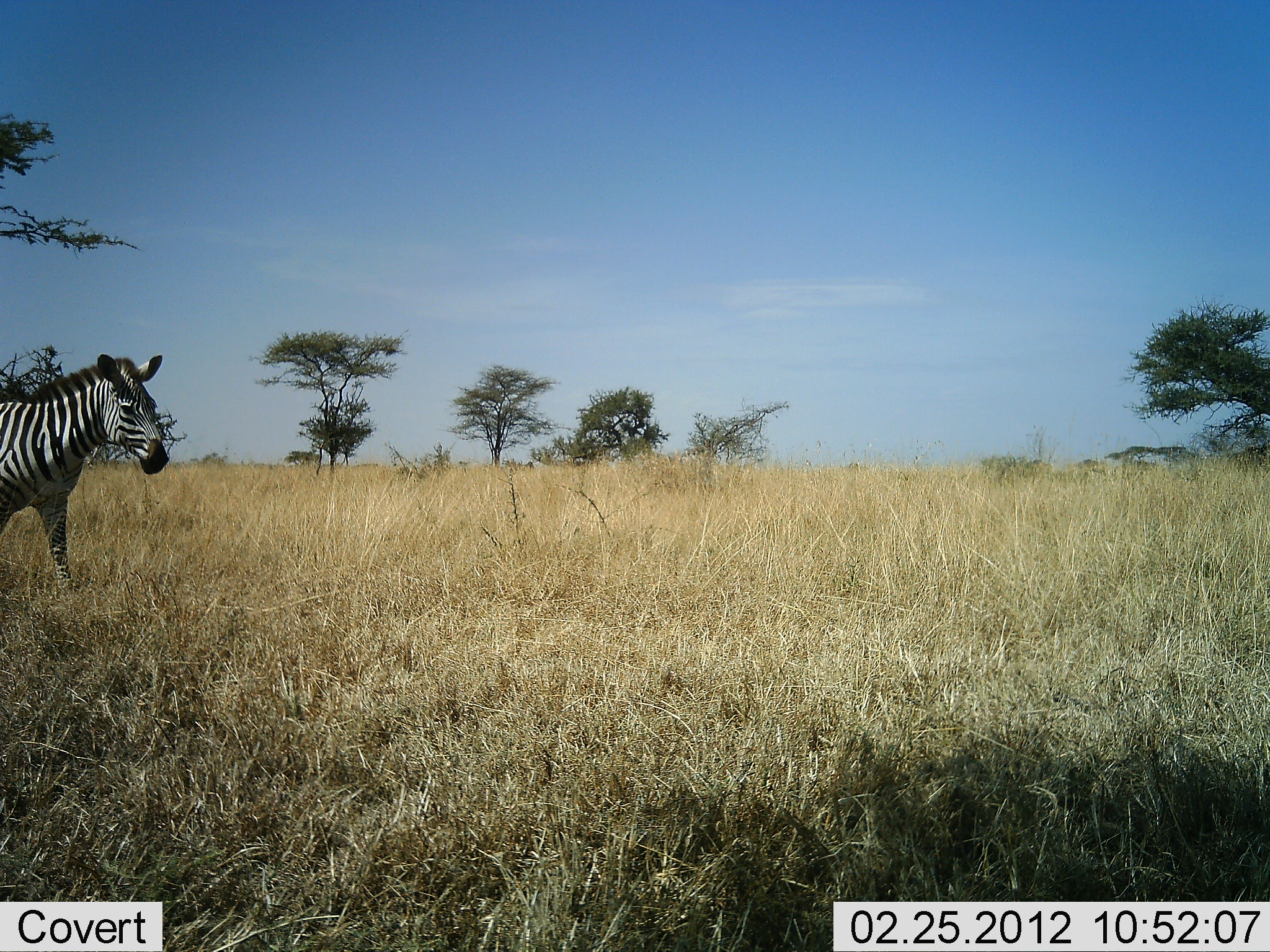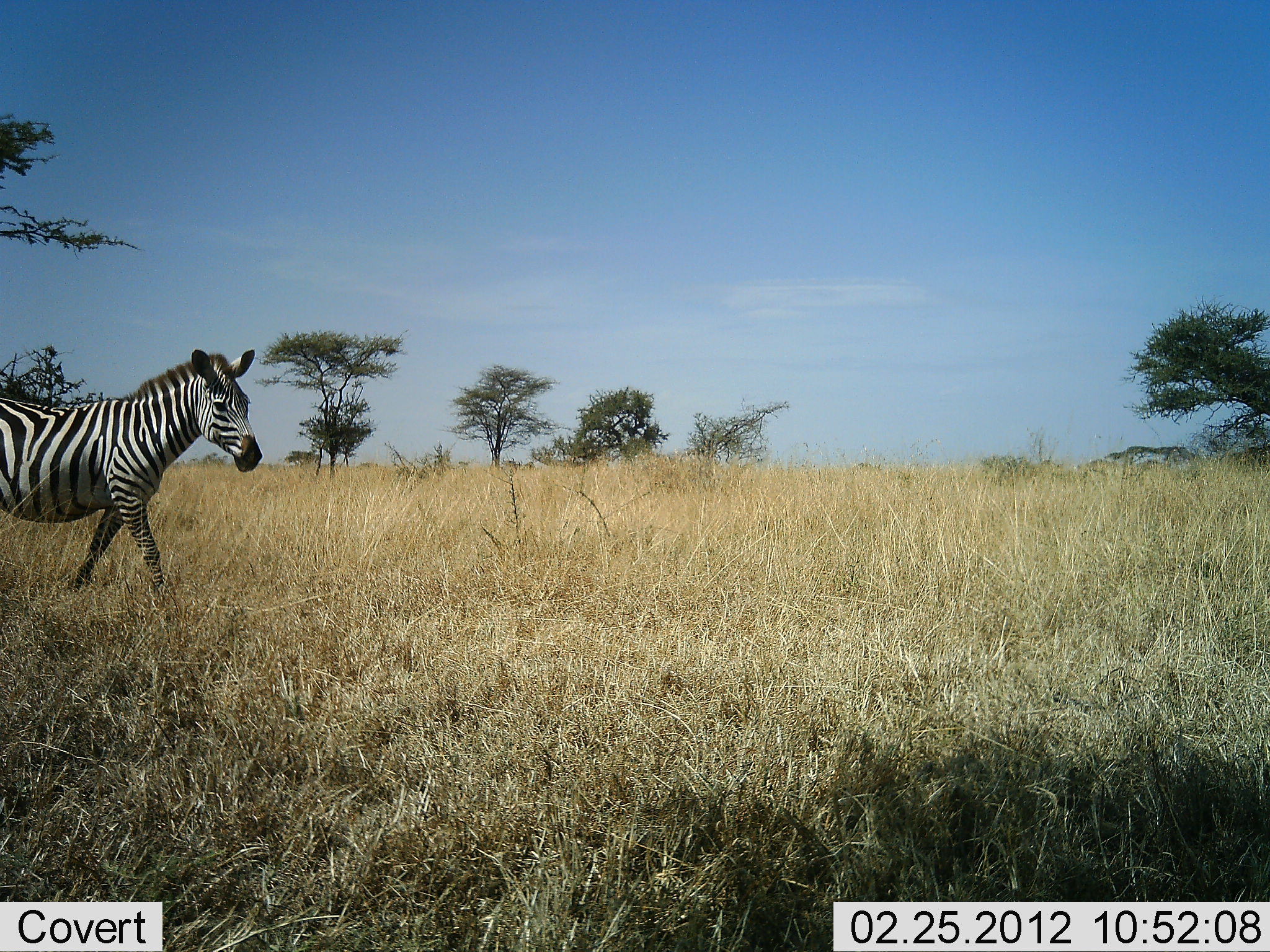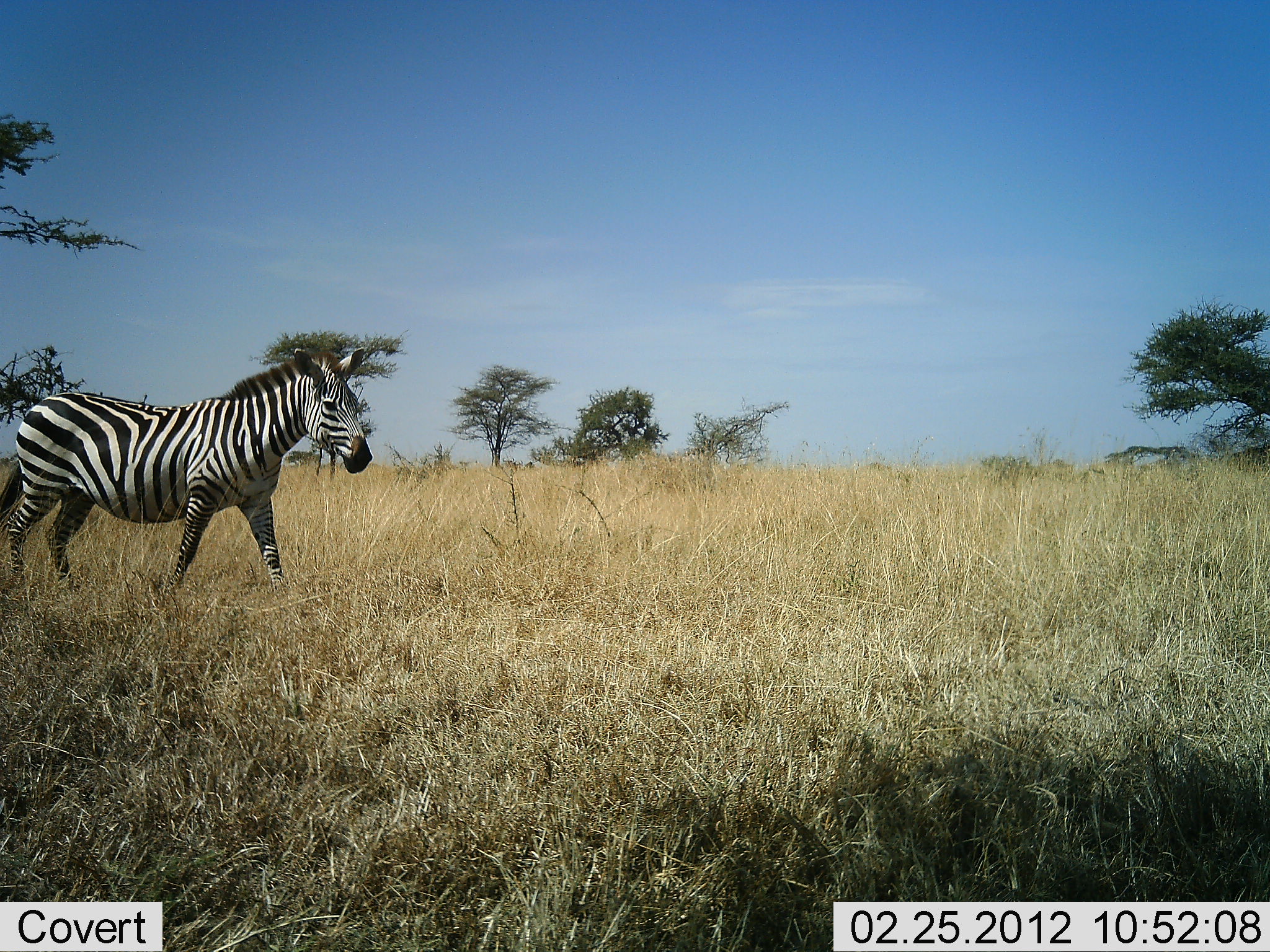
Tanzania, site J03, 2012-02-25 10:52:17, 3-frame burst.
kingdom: Animalia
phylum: Chordata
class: Mammalia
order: Perissodactyla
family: Equidae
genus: Equus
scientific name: Equus quagga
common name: plains zebra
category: zebra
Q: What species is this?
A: Zebra (plains zebra) (Equus quagga).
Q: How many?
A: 1.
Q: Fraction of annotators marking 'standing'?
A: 3%.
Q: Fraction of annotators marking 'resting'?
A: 0%.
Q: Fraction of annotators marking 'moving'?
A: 100%.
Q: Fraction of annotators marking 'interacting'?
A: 0%.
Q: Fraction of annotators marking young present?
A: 0%.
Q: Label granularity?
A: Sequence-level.